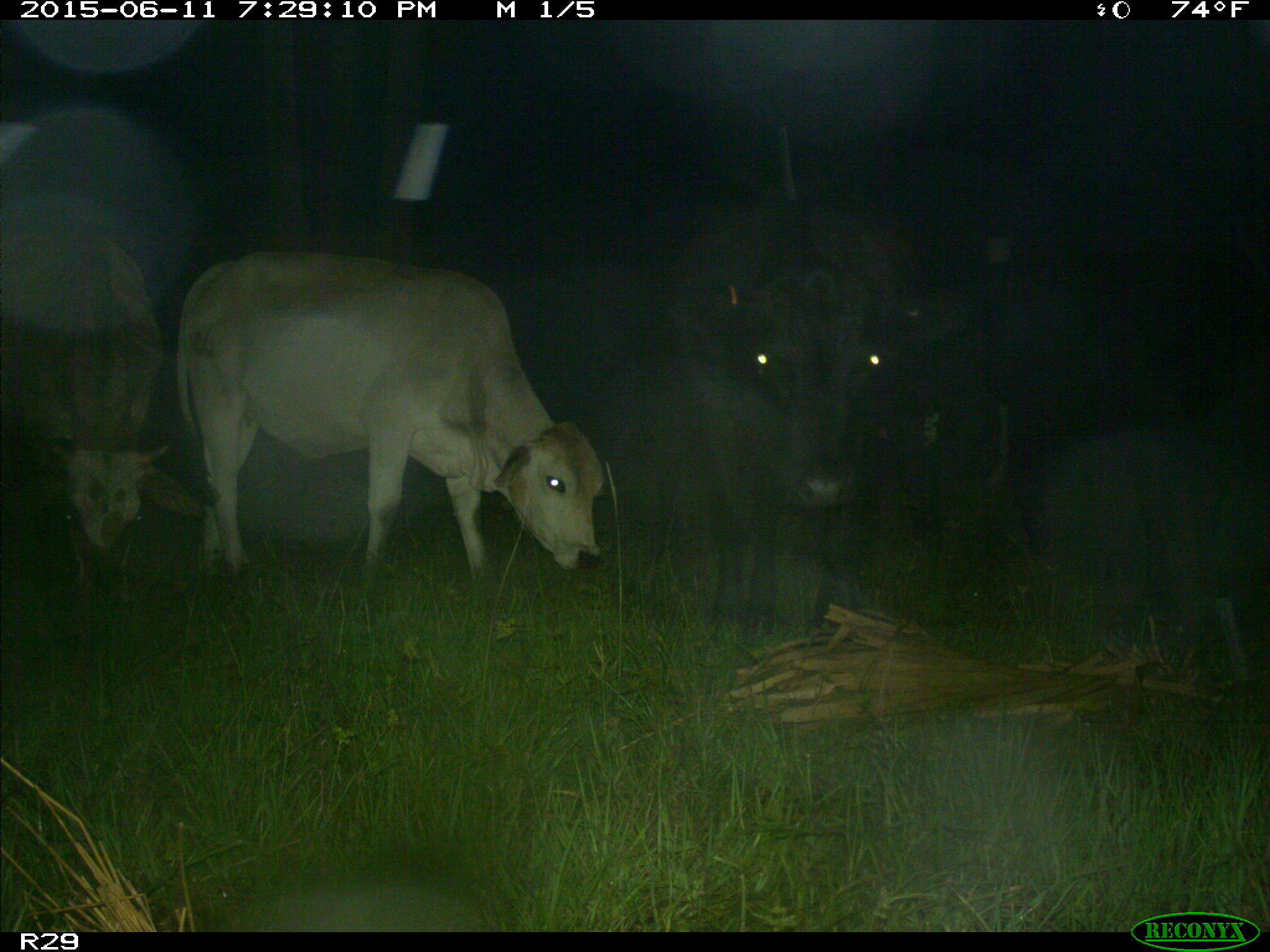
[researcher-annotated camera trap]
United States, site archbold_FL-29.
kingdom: Animalia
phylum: Chordata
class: Mammalia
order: Artiodactyla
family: Bovidae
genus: Bos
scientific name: Bos taurus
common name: domestic cow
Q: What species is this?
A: Bos taurus (domestic cow).